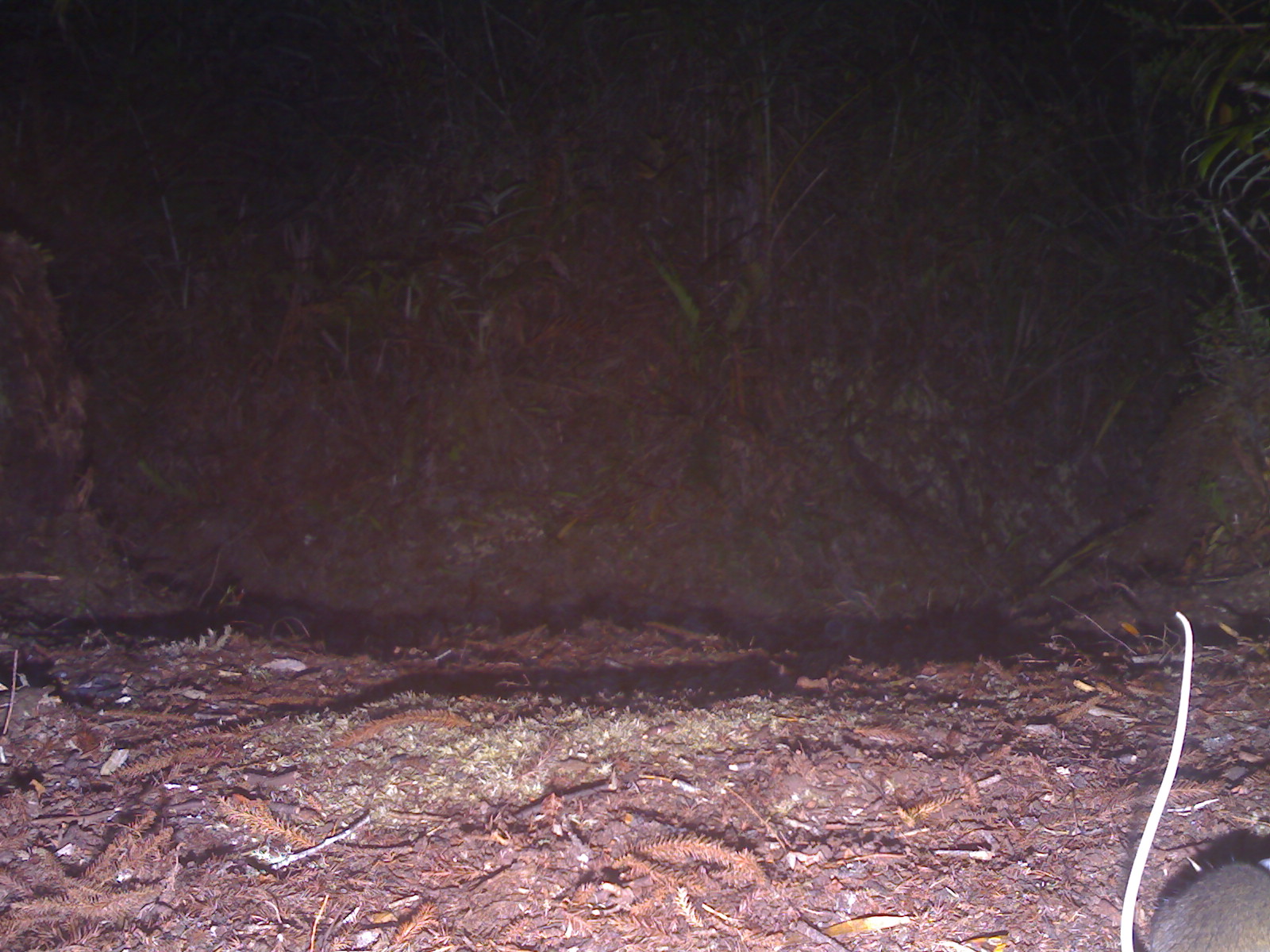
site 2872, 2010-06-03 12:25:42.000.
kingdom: Animalia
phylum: Chordata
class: Mammalia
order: Rodentia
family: Muridae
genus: Rattus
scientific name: Rattus tiomanicus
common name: malayan field rat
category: rattus tiomanicus sabae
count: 1